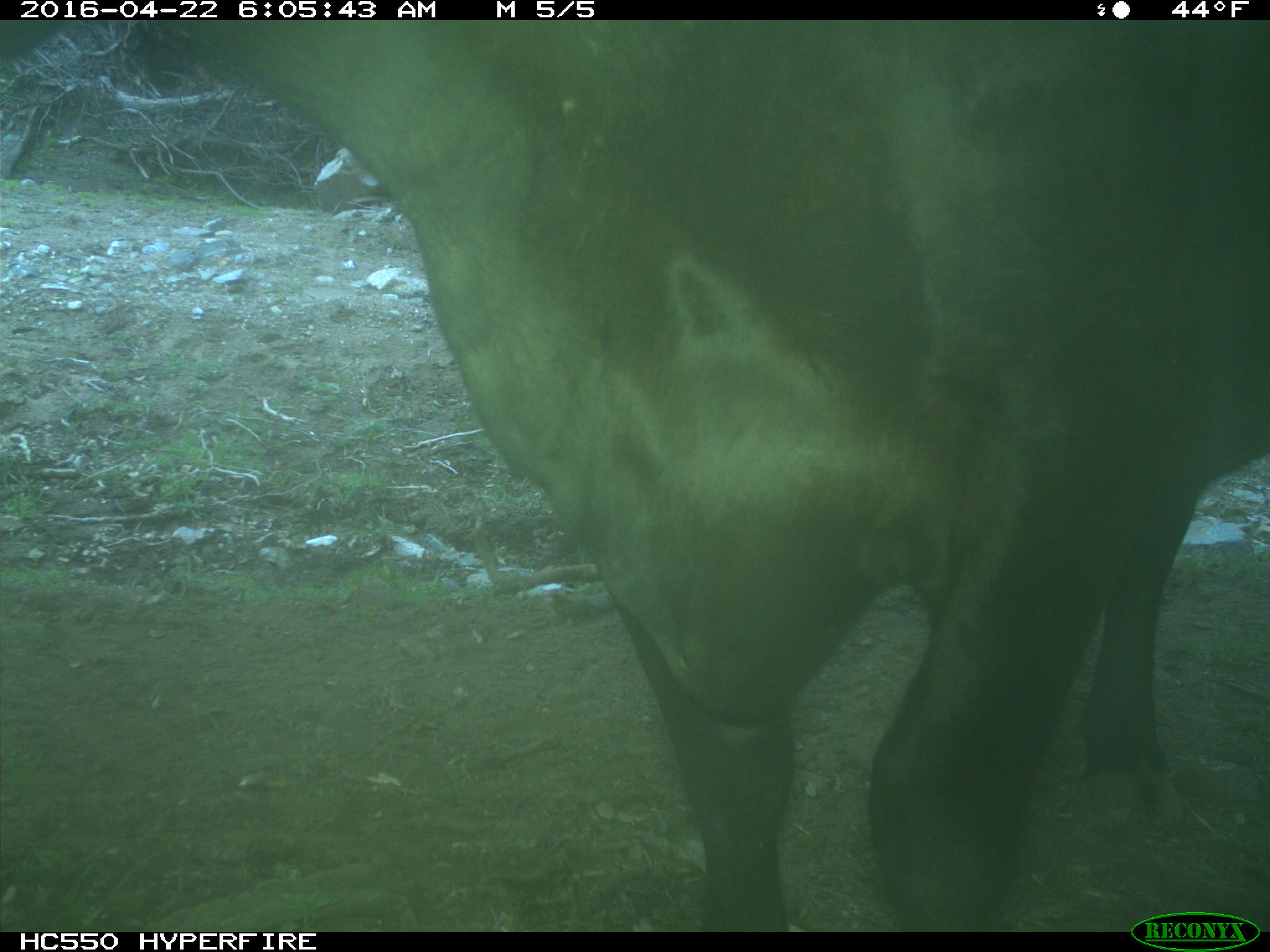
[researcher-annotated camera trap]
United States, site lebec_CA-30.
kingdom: Animalia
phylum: Chordata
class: Mammalia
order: Artiodactyla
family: Bovidae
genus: Bos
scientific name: Bos taurus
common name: domestic cow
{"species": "Bos taurus (domestic cow)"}